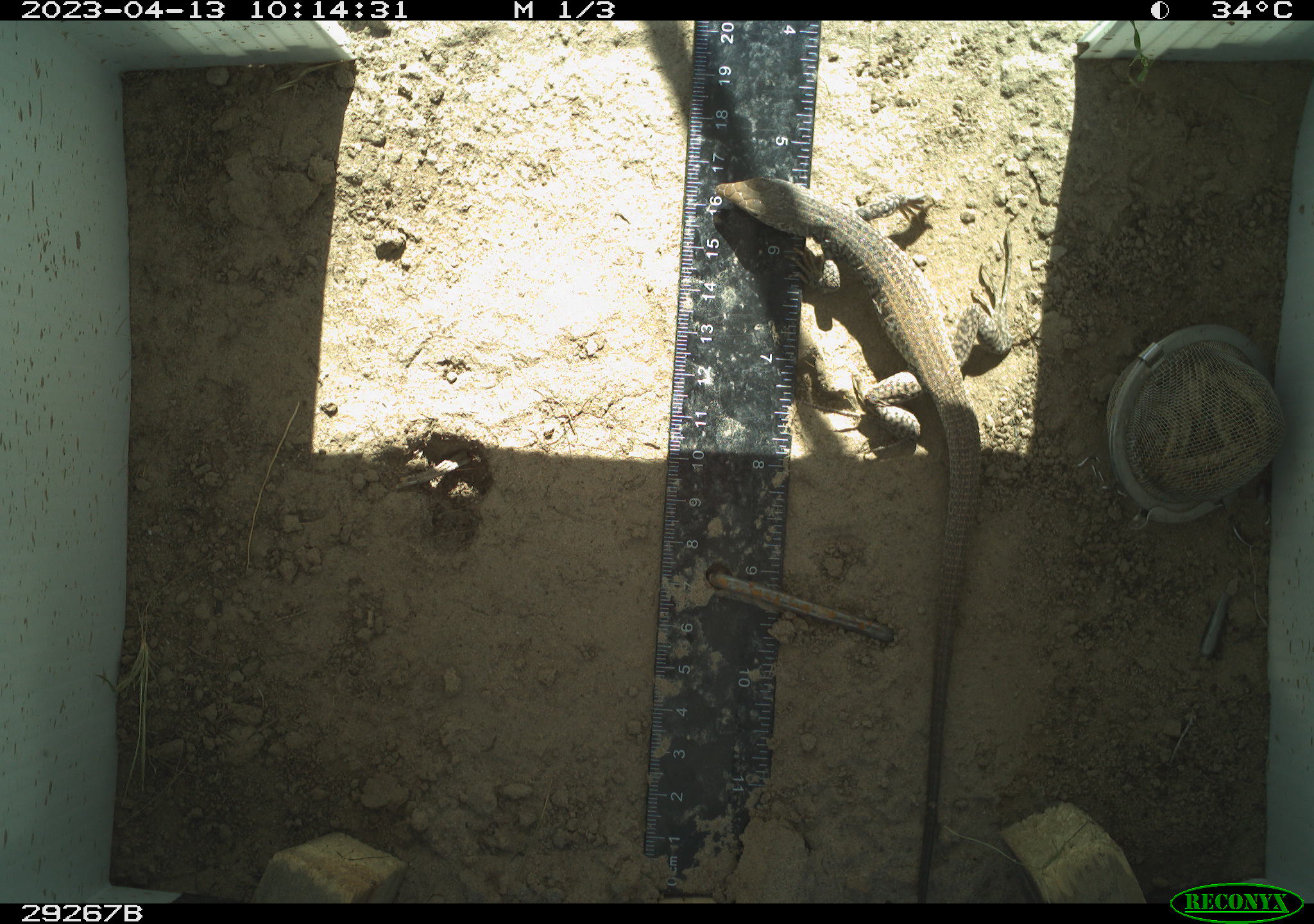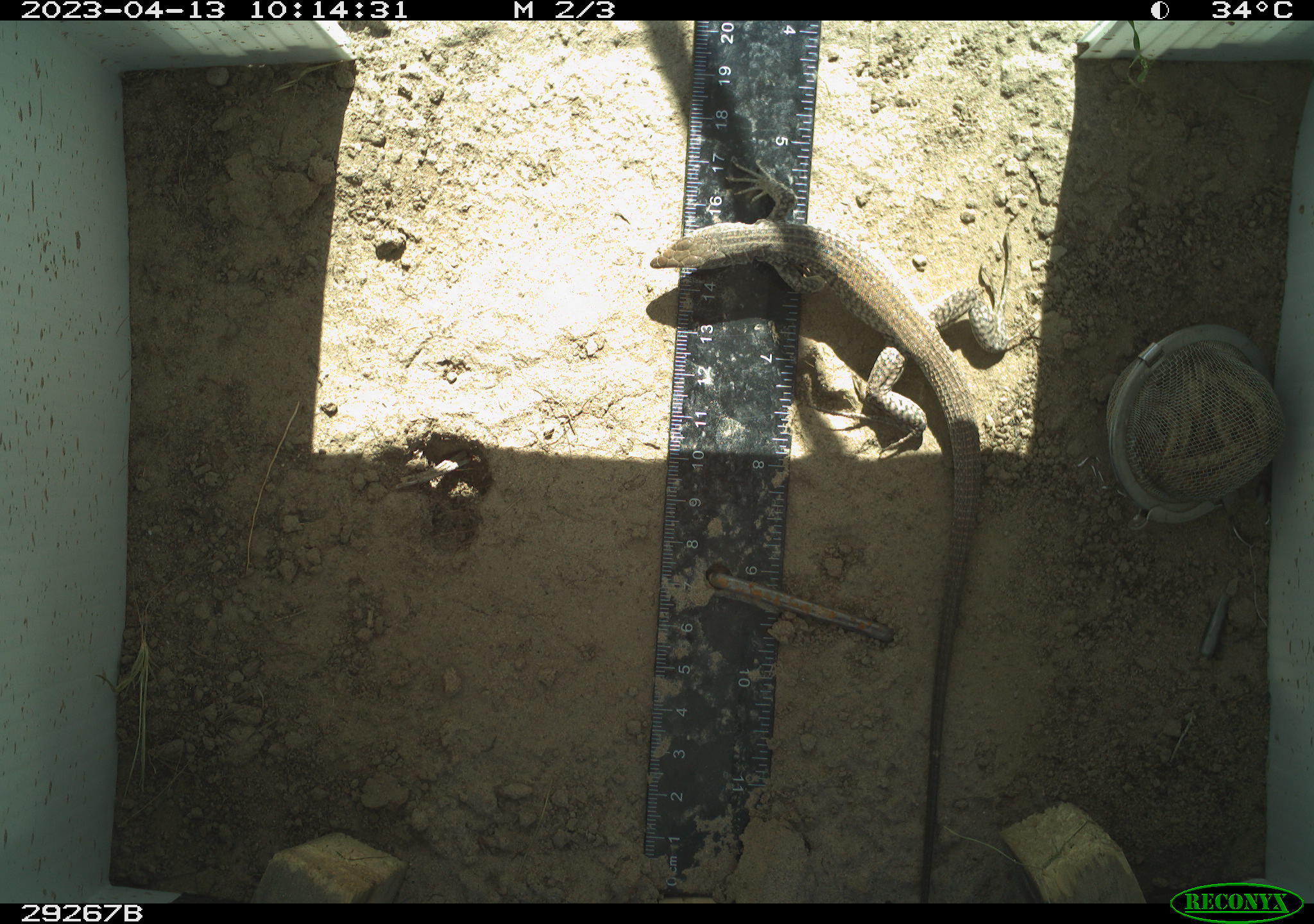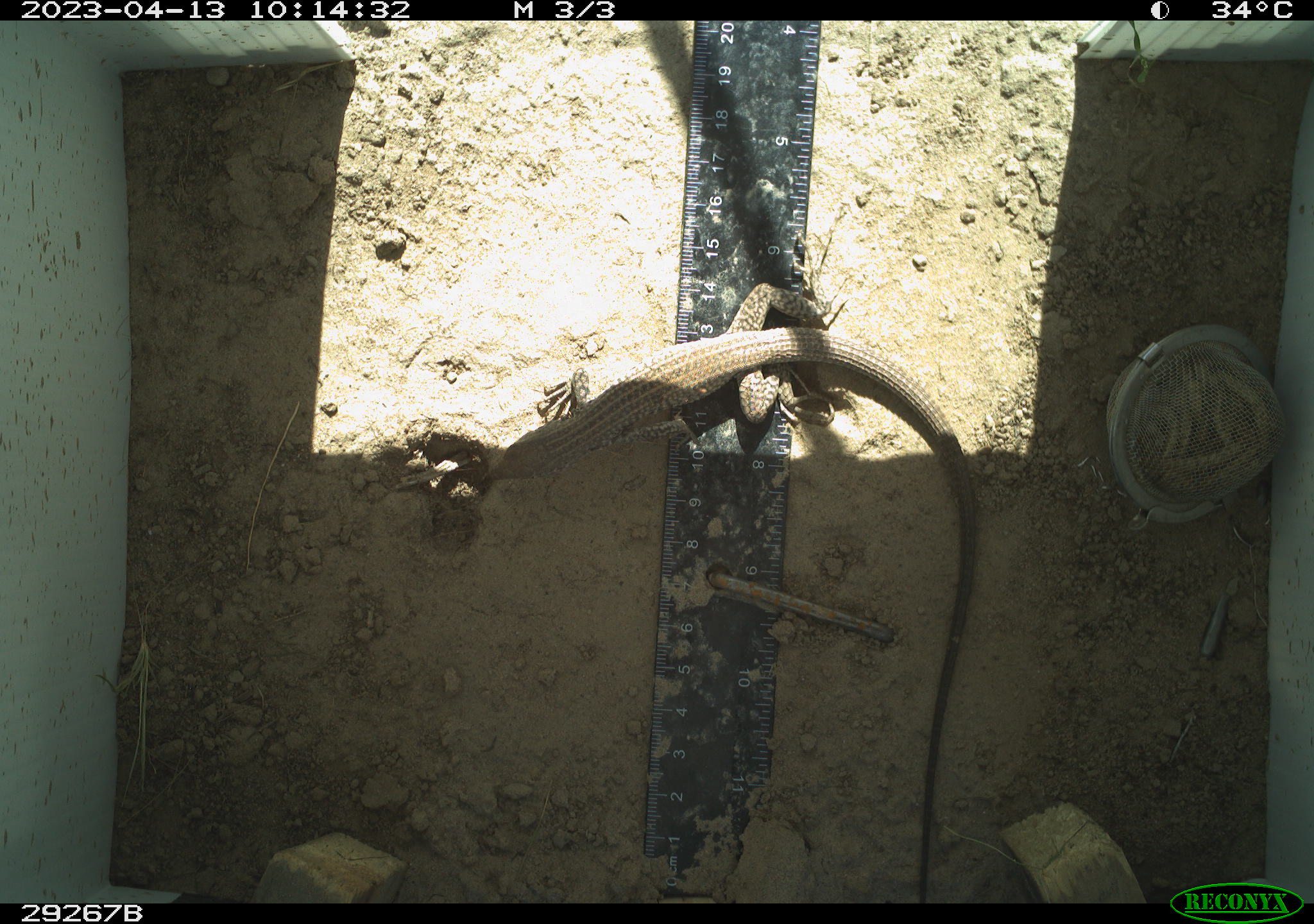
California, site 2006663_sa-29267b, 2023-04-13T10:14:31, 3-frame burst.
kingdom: Animalia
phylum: Chordata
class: Reptilia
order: Squamata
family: Teiidae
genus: Aspidoscelis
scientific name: Aspidoscelis tigris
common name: western whiptail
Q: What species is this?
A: Western whiptail (Aspidoscelis tigris).